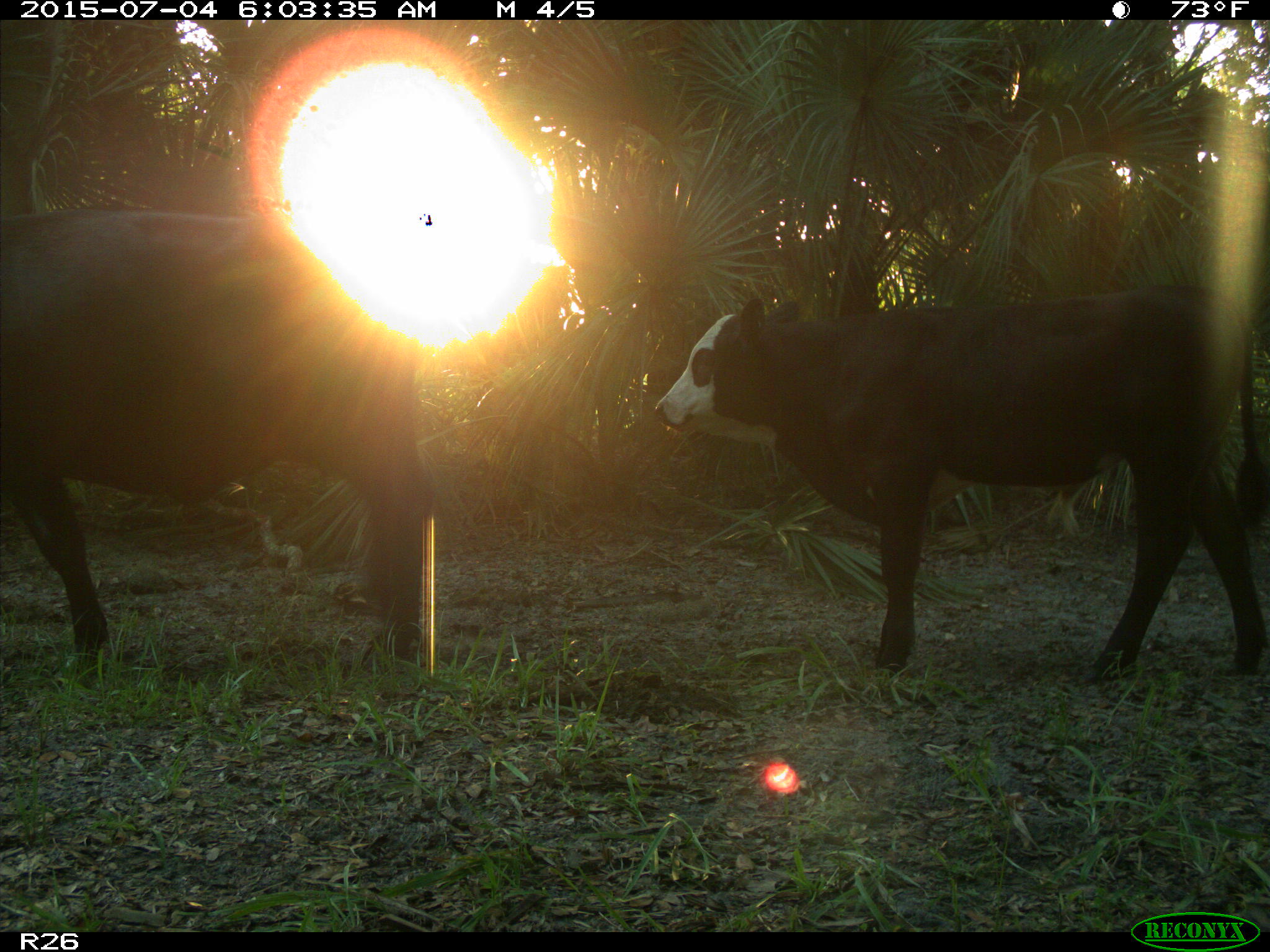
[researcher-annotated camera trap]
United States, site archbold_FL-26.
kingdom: Animalia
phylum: Chordata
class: Mammalia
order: Artiodactyla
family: Bovidae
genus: Bos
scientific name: Bos taurus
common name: domestic cow